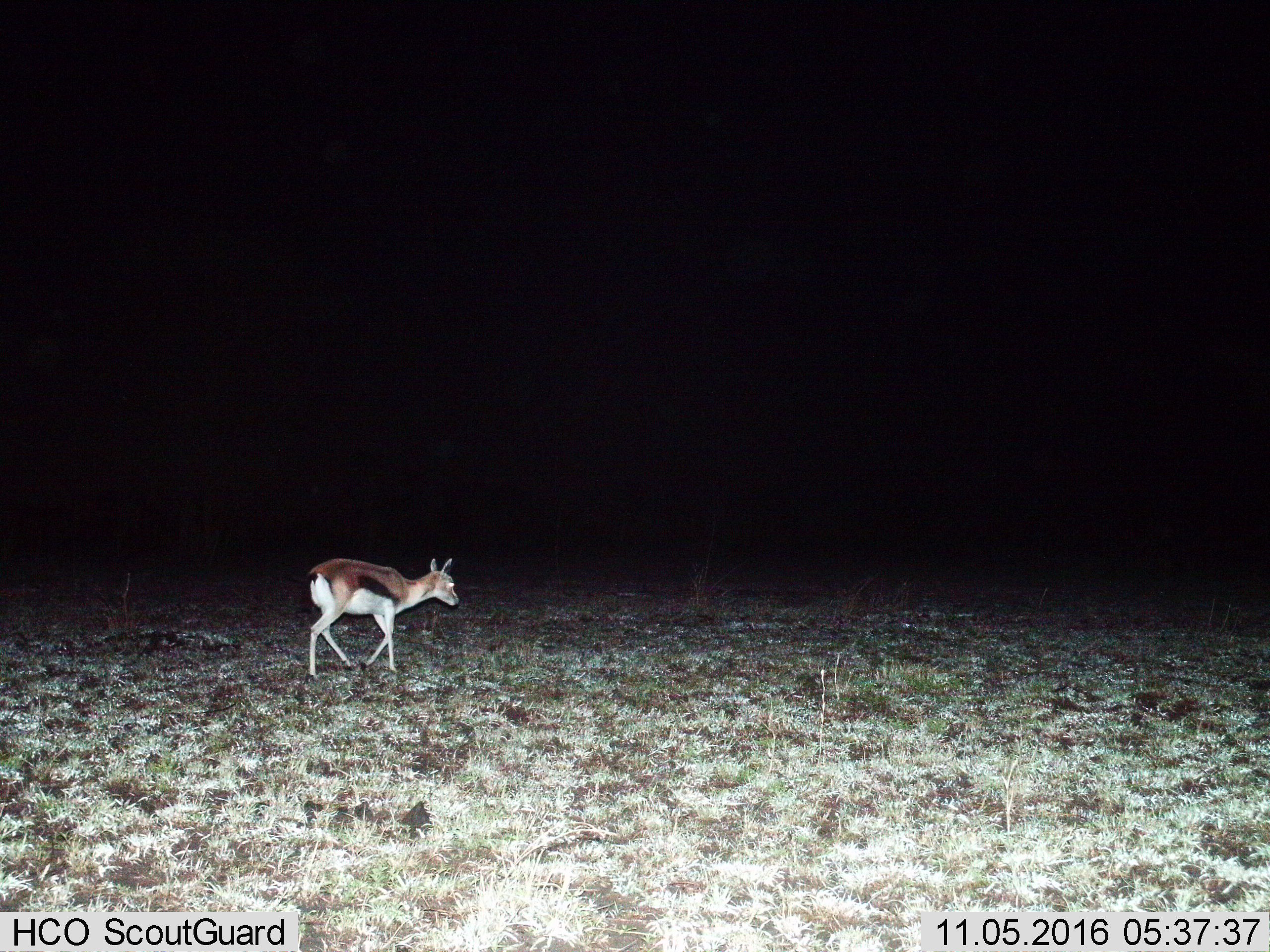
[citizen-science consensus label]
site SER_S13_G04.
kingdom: Animalia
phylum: Chordata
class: Mammalia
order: Artiodactyla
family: Bovidae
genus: Eudorcas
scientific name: Eudorcas thomsonii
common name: thomson's gazelle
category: gazellethomsons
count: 1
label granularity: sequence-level